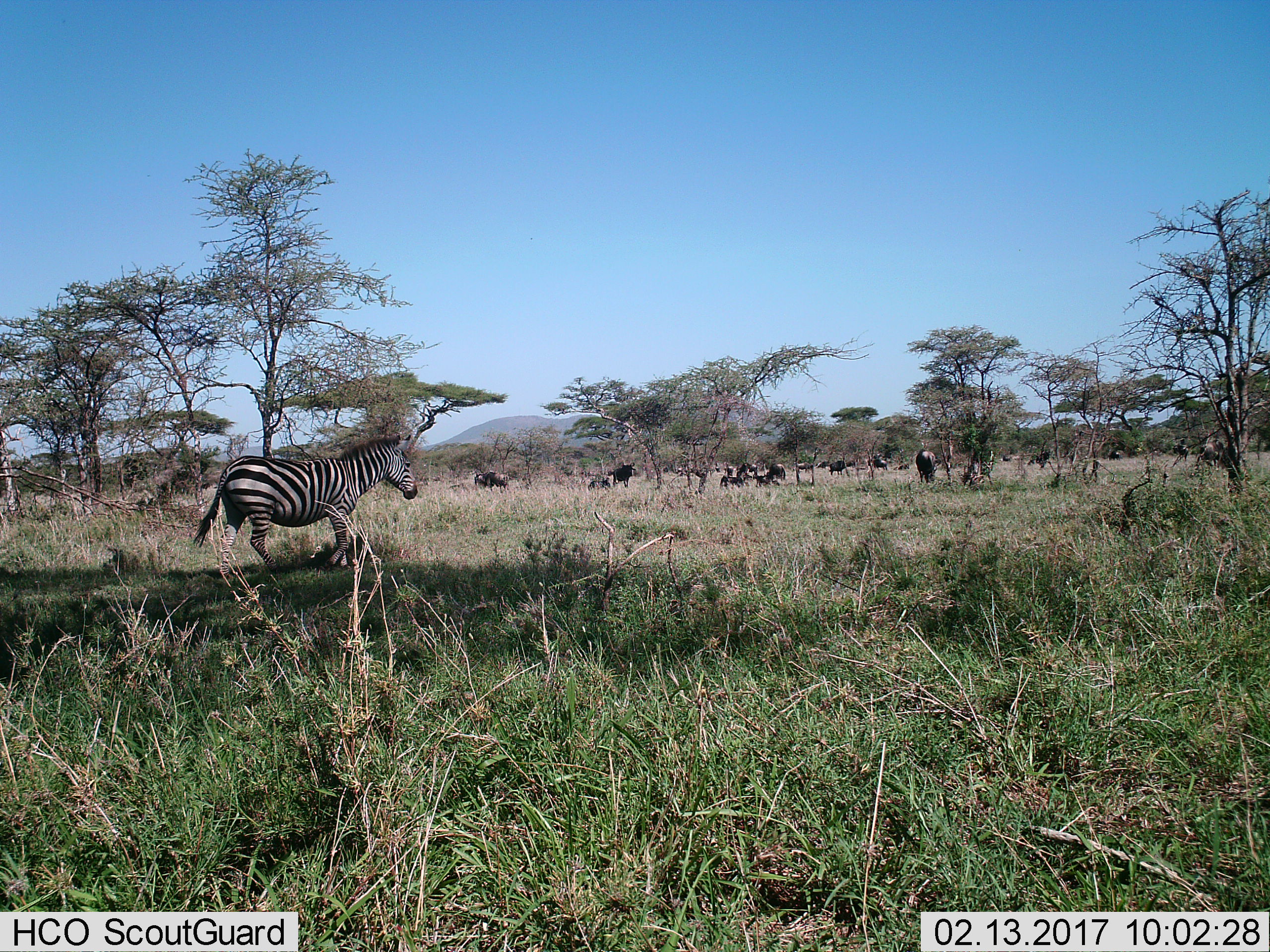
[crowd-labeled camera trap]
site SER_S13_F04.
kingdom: Animalia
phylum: Chordata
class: Mammalia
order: Artiodactyla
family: Bovidae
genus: Connochaetes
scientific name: Connochaetes taurinus taurinus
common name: blue wildebeest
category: wildebeestblue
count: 11-50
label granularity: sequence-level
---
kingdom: Animalia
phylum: Chordata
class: Mammalia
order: Perissodactyla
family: Equidae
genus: Equus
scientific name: Equus quagga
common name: plains zebra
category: zebraplains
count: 1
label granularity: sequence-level